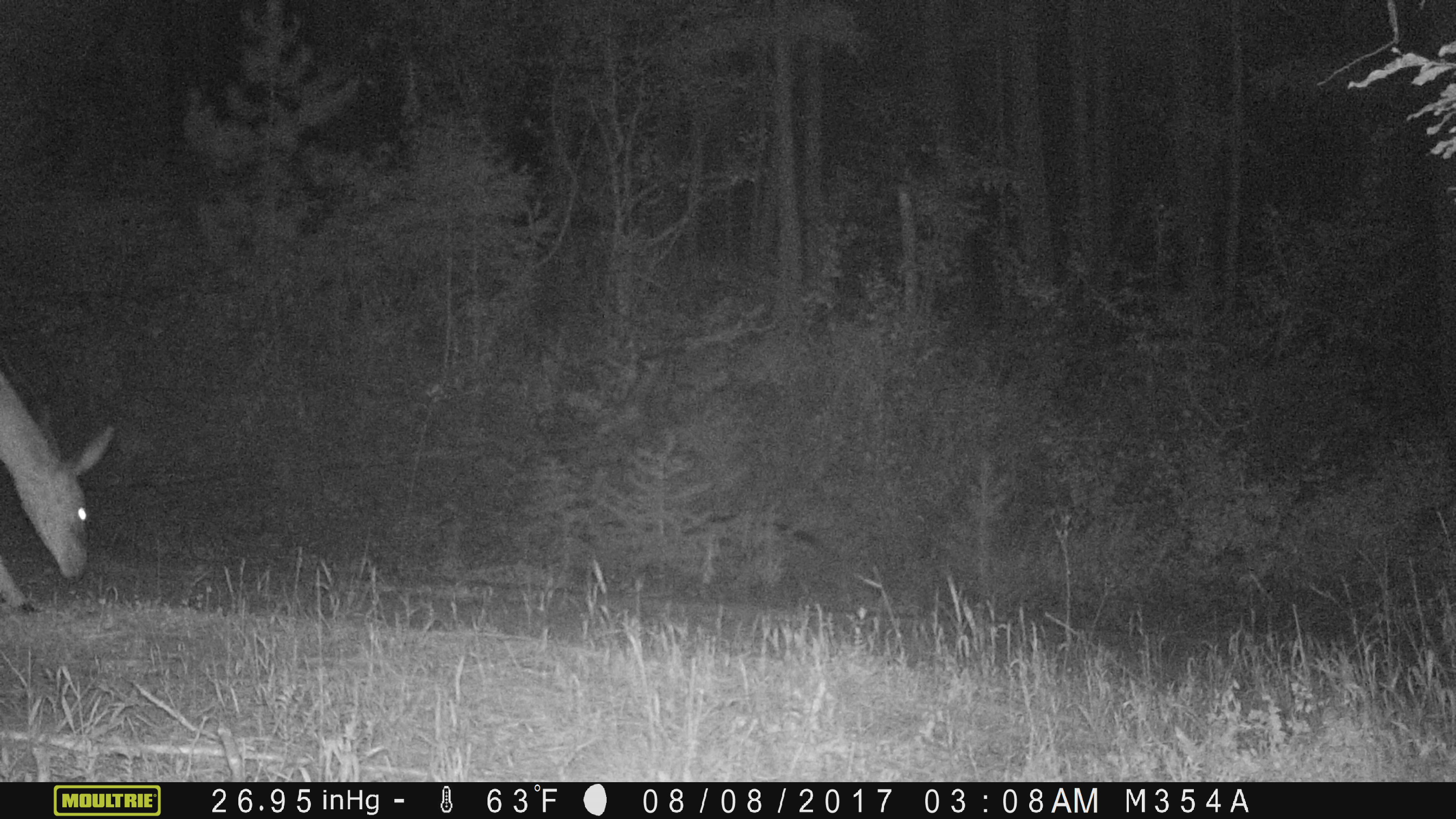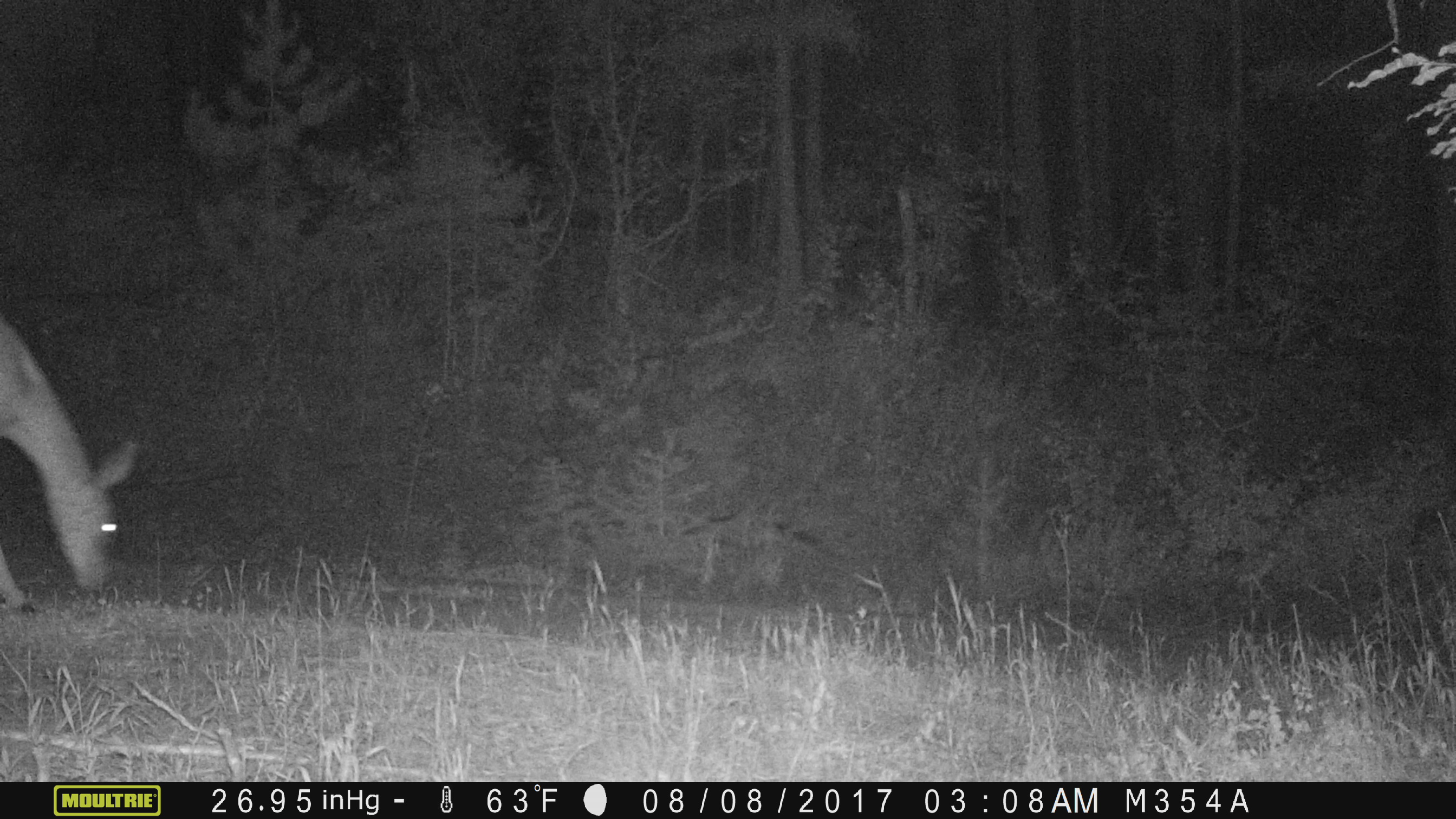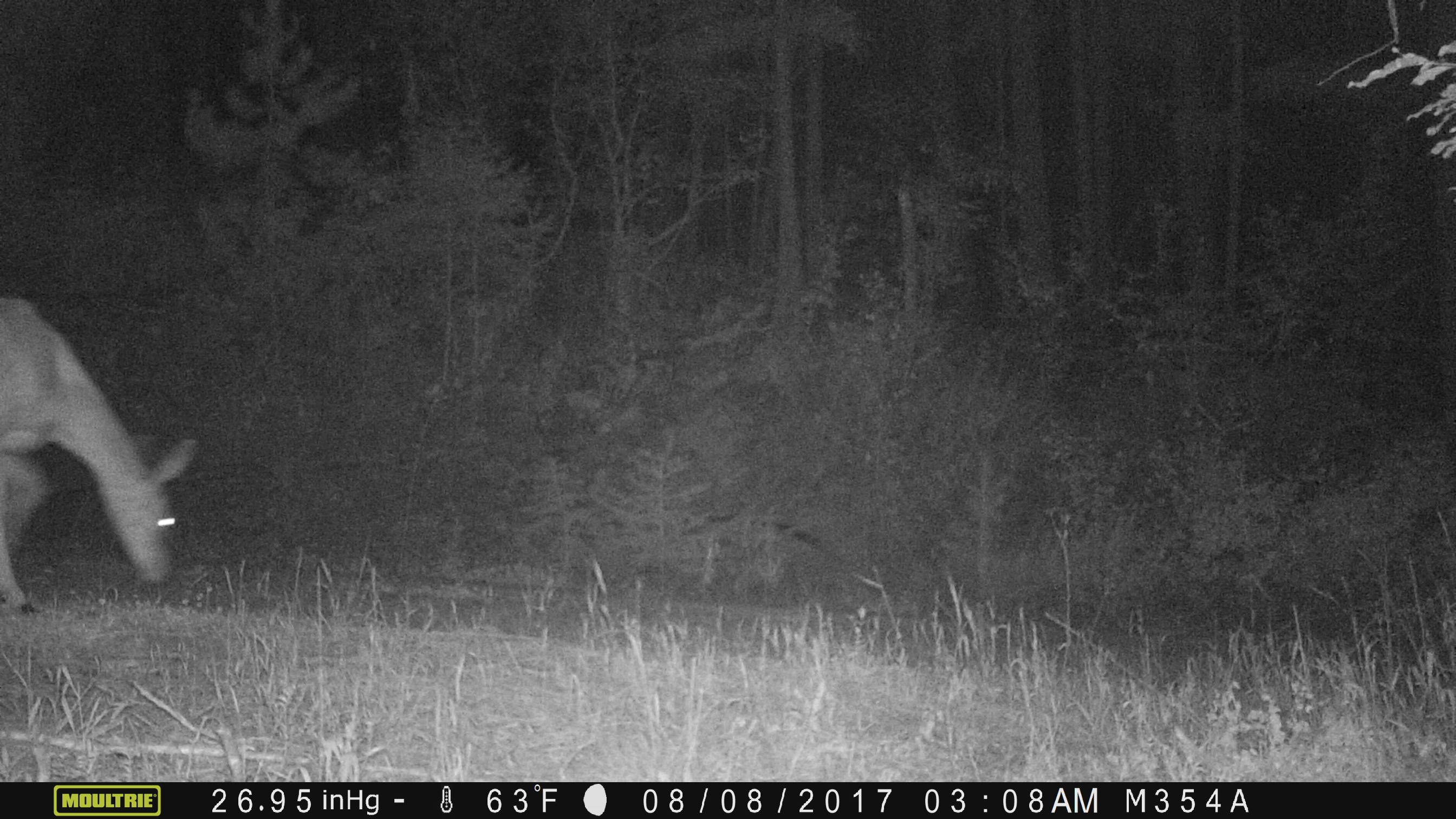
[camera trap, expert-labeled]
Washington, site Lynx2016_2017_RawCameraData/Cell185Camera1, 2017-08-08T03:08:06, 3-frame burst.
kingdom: Animalia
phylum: Chordata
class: Mammalia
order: Artiodactyla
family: Cervidae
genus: Odocoileus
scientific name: Odocoileus hemionus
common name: mule deer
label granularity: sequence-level